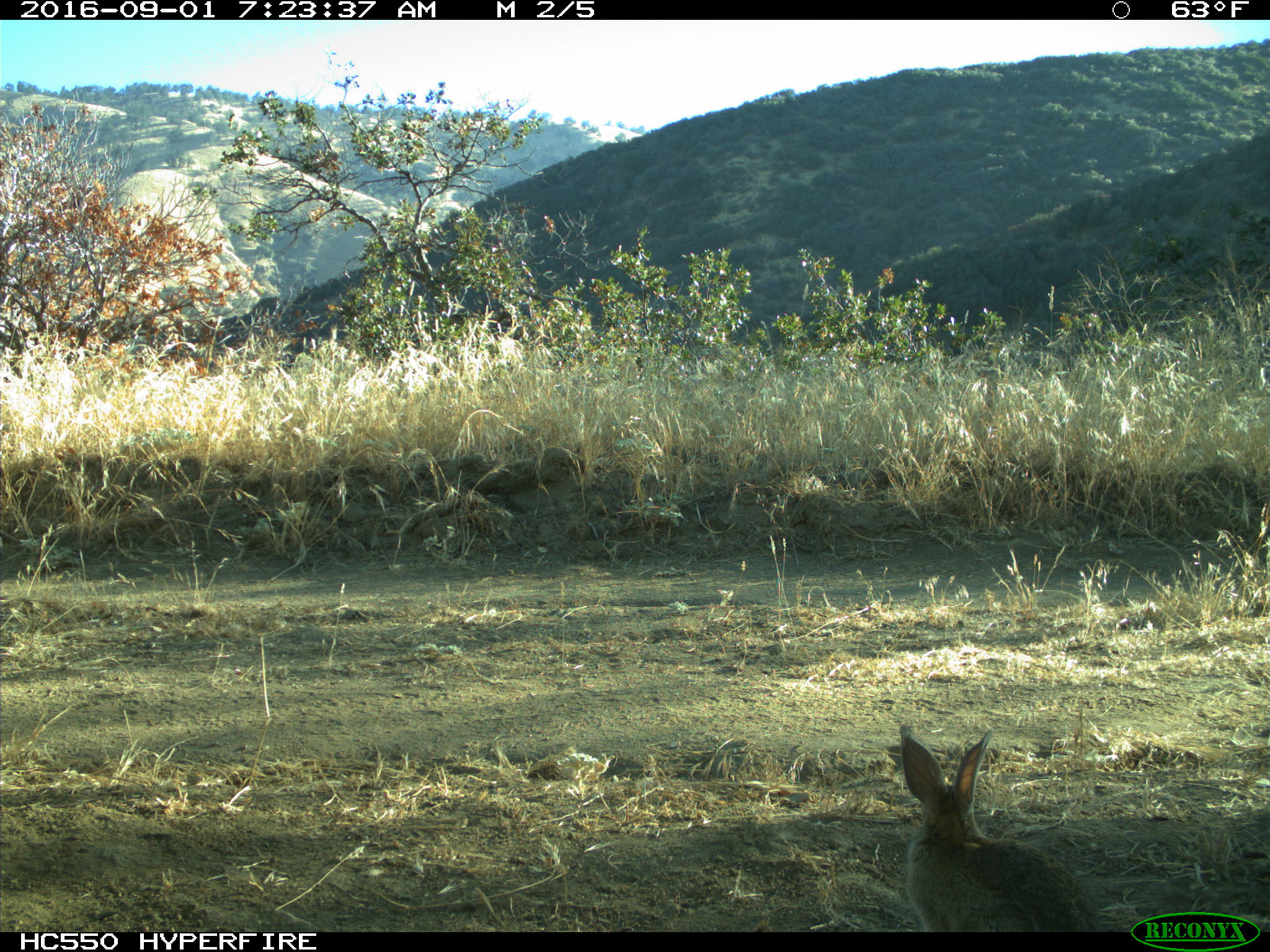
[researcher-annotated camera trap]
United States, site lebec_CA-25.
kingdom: Animalia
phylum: Chordata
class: Mammalia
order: Lagomorpha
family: Leporidae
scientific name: Leporidae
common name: rabbits and hares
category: unidentified rabbit